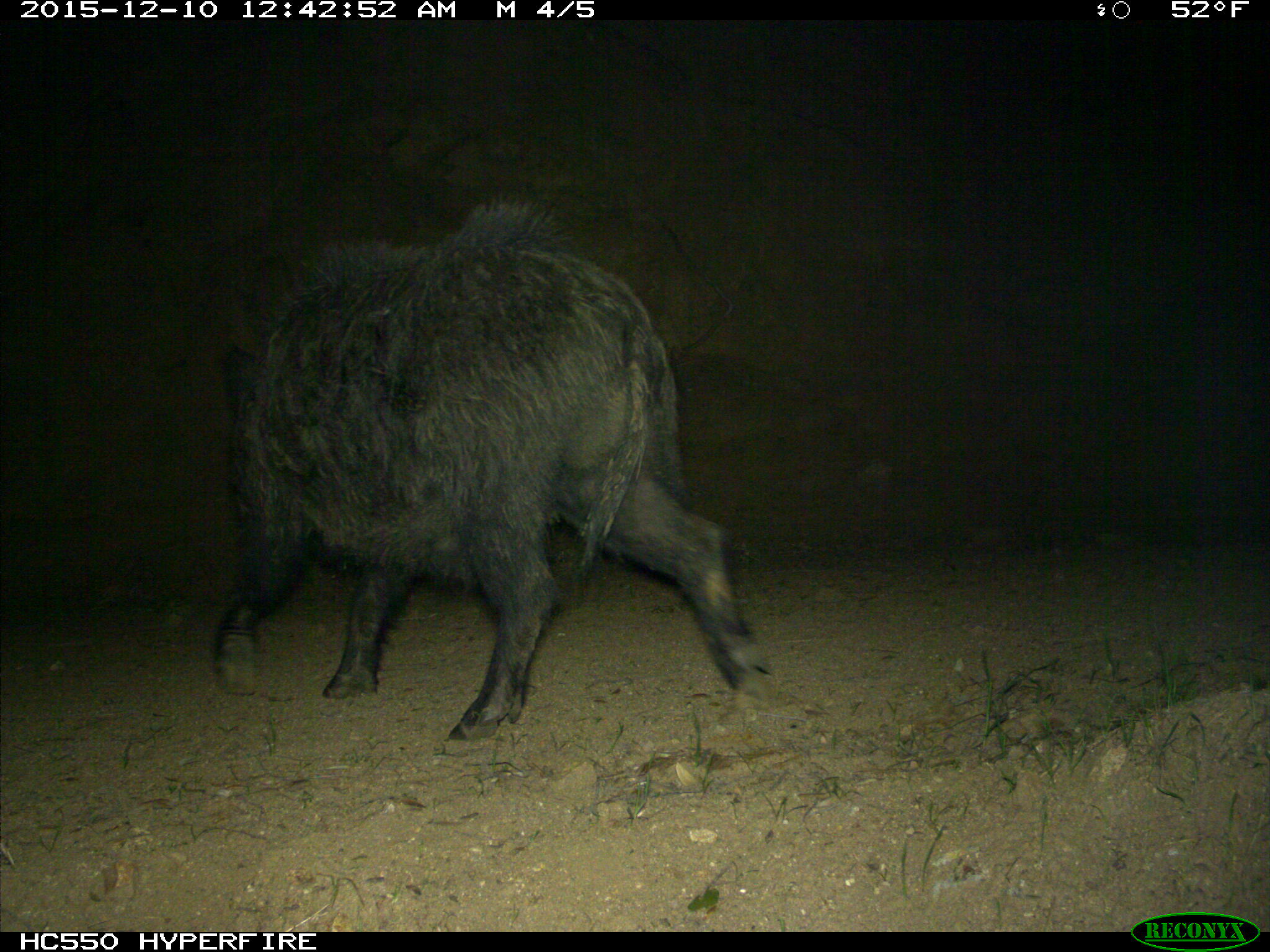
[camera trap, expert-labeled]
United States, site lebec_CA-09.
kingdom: Animalia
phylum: Chordata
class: Mammalia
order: Artiodactyla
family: Suidae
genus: Sus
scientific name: Sus scrofa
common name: wild boar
Sus scrofa (wild boar).